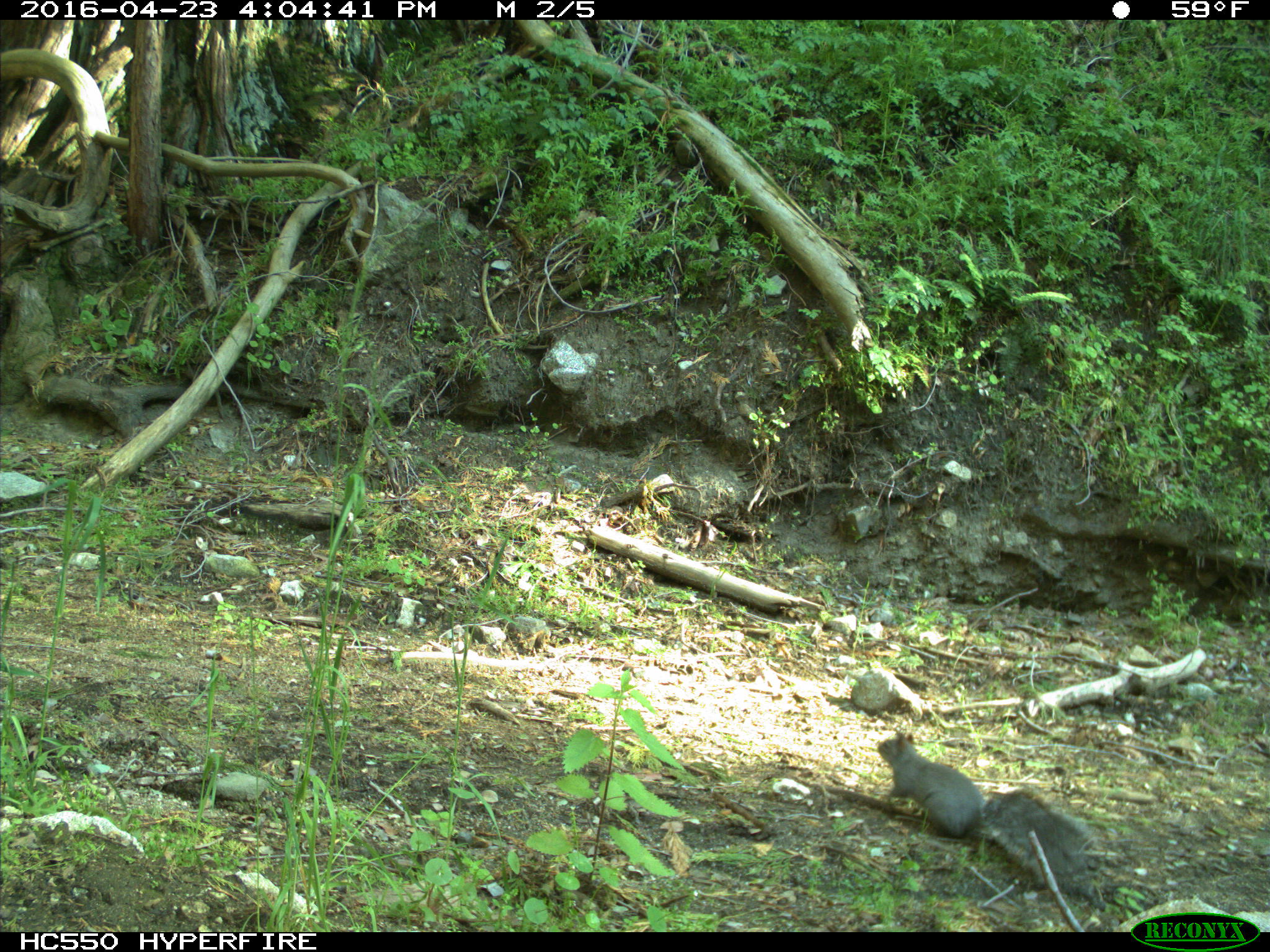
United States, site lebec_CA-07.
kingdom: Animalia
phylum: Chordata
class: Mammalia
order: Rodentia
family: Sciuridae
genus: Sciurus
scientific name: Sciurus carolinensis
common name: eastern gray squirrel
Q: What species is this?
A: Sciurus carolinensis (eastern gray squirrel).